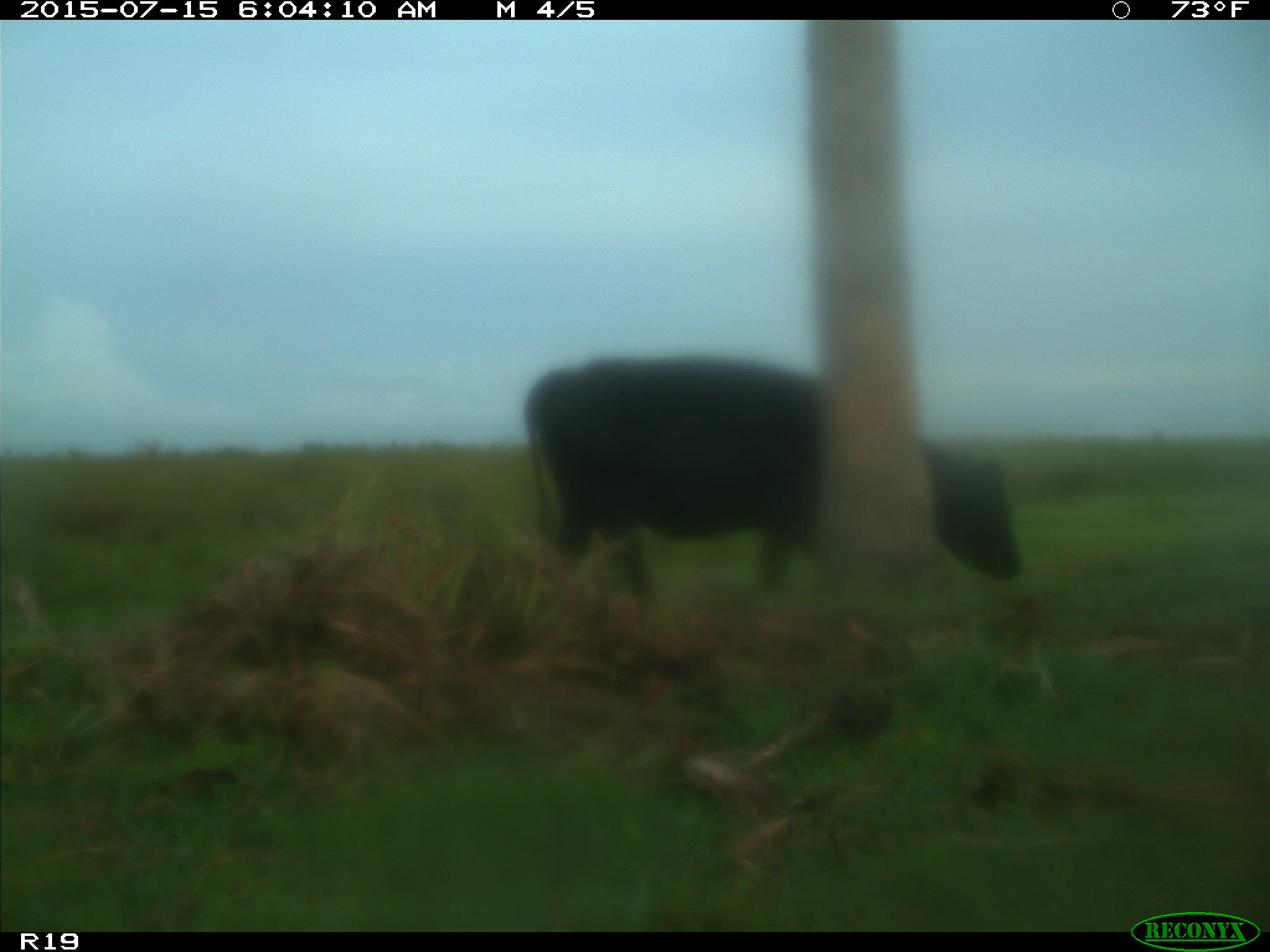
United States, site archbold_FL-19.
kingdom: Animalia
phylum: Chordata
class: Mammalia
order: Artiodactyla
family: Bovidae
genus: Bos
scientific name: Bos taurus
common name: domestic cow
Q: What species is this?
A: Bos taurus (domestic cow).